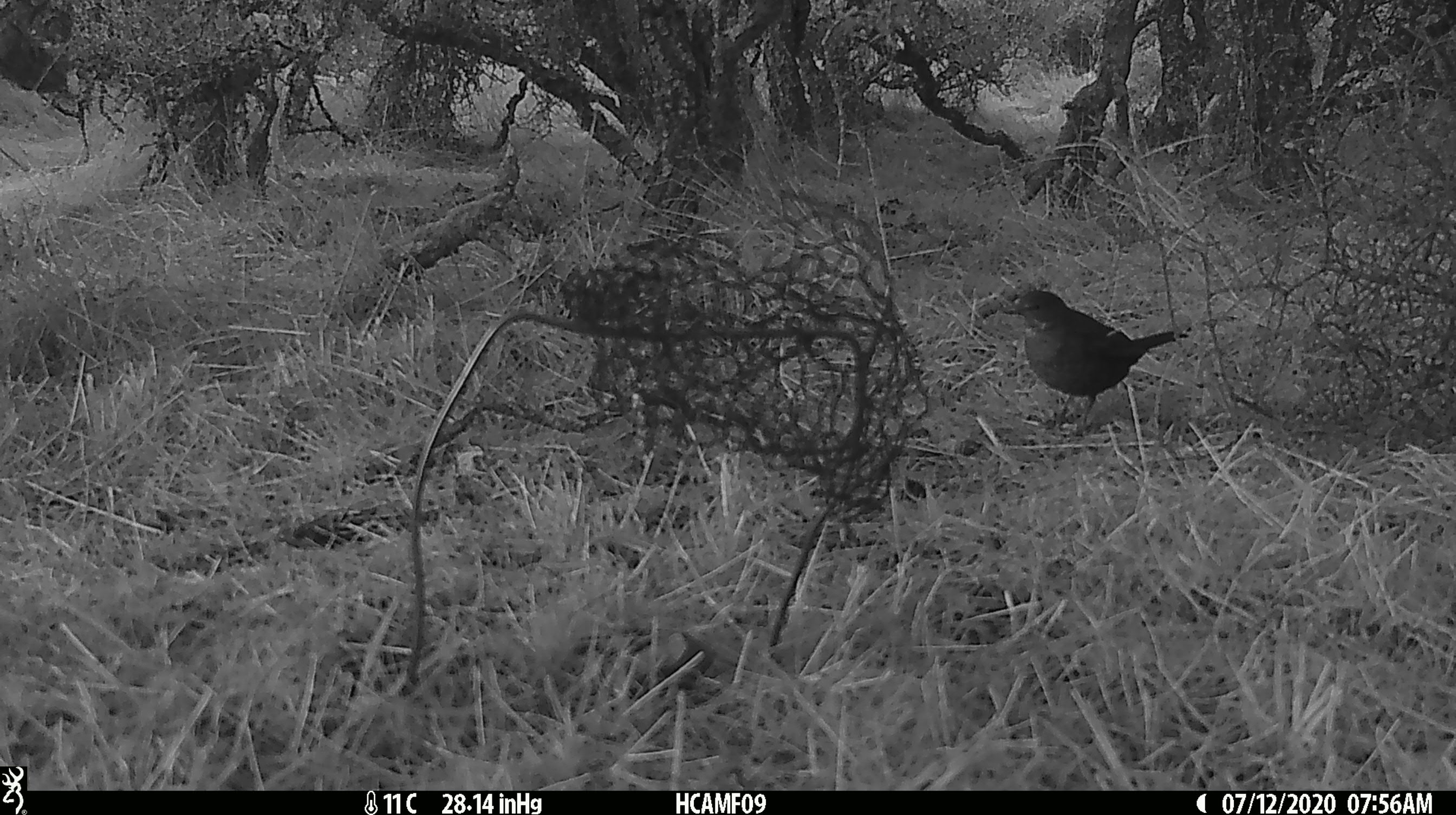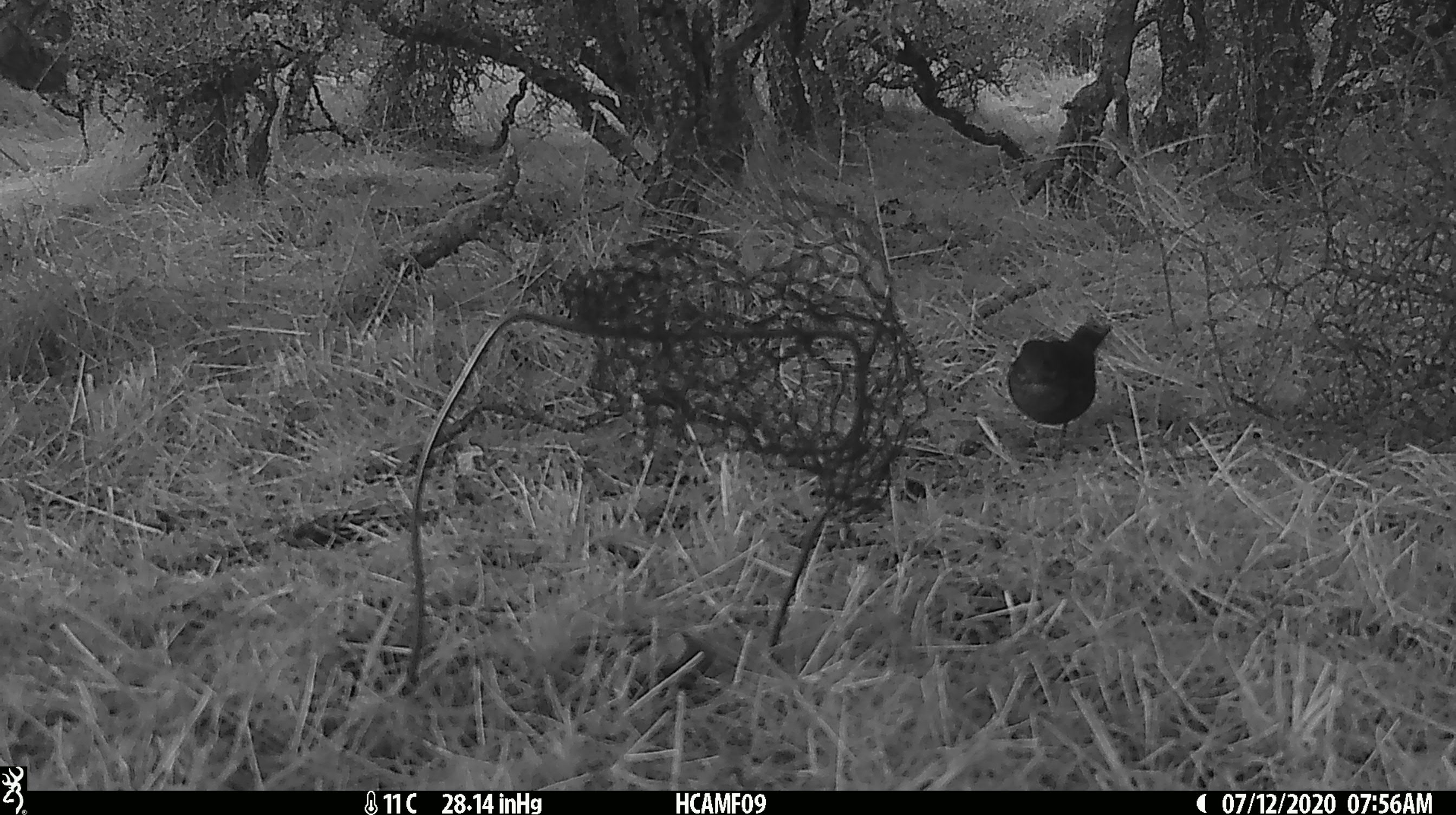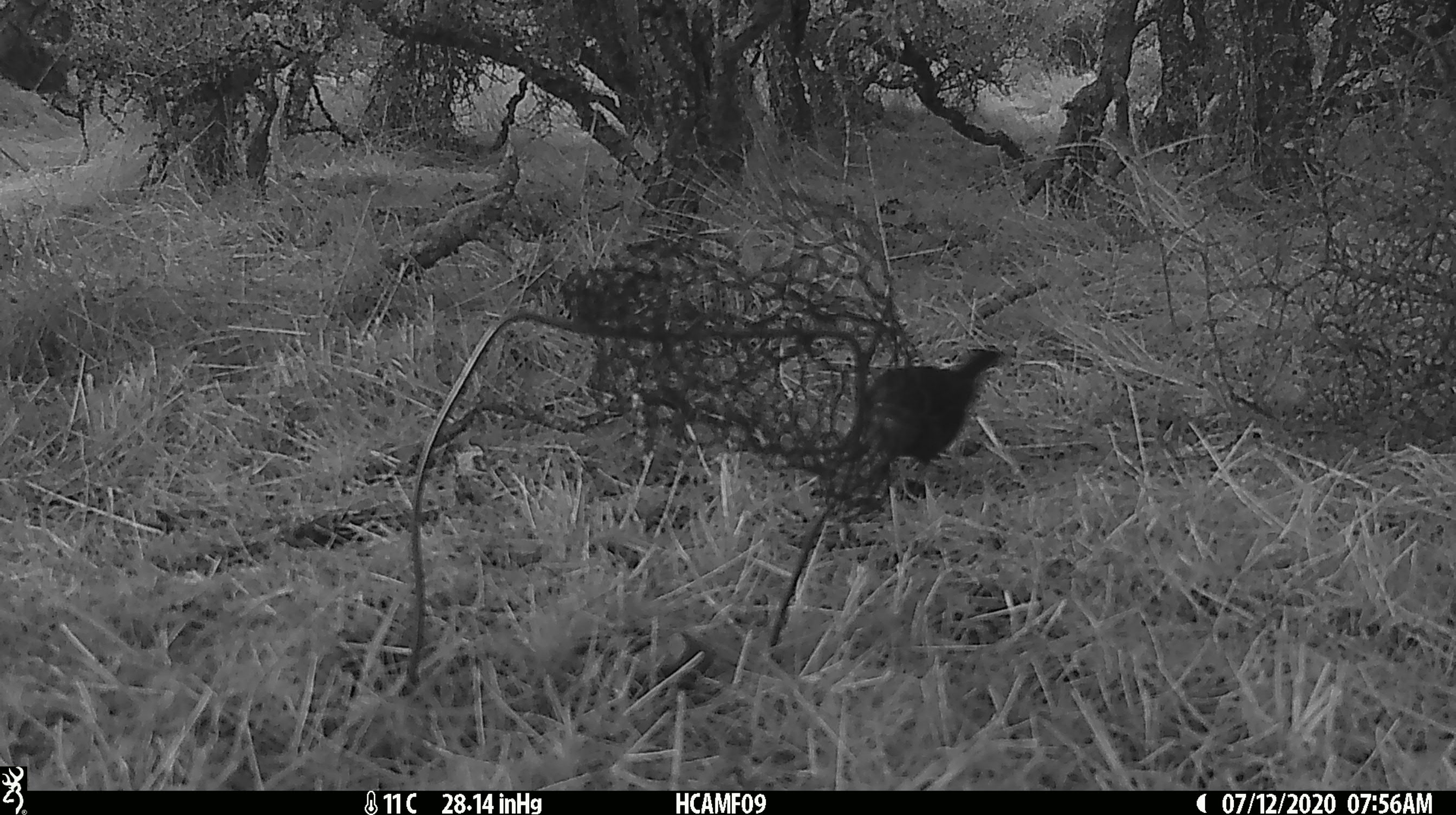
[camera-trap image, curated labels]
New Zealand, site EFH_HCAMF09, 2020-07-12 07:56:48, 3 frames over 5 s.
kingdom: Animalia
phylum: Chordata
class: Aves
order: Passeriformes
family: Turdidae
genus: Turdus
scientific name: Turdus merula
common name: eurasian blackbird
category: blackbird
Blackbird (eurasian blackbird) (Turdus merula).